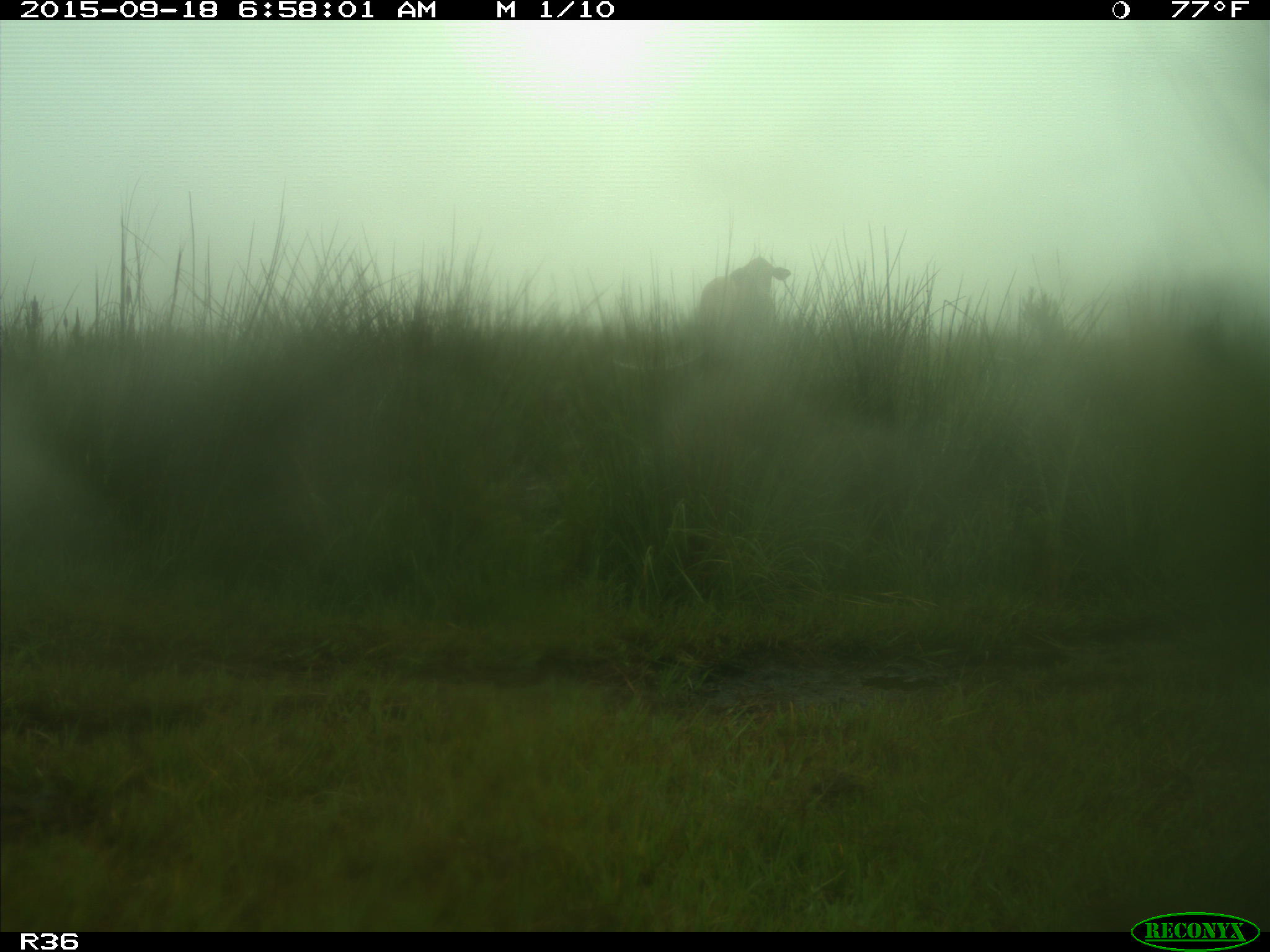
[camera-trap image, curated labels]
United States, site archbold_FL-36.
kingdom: Animalia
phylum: Chordata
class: Mammalia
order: Artiodactyla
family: Bovidae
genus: Bos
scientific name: Bos taurus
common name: domestic cow